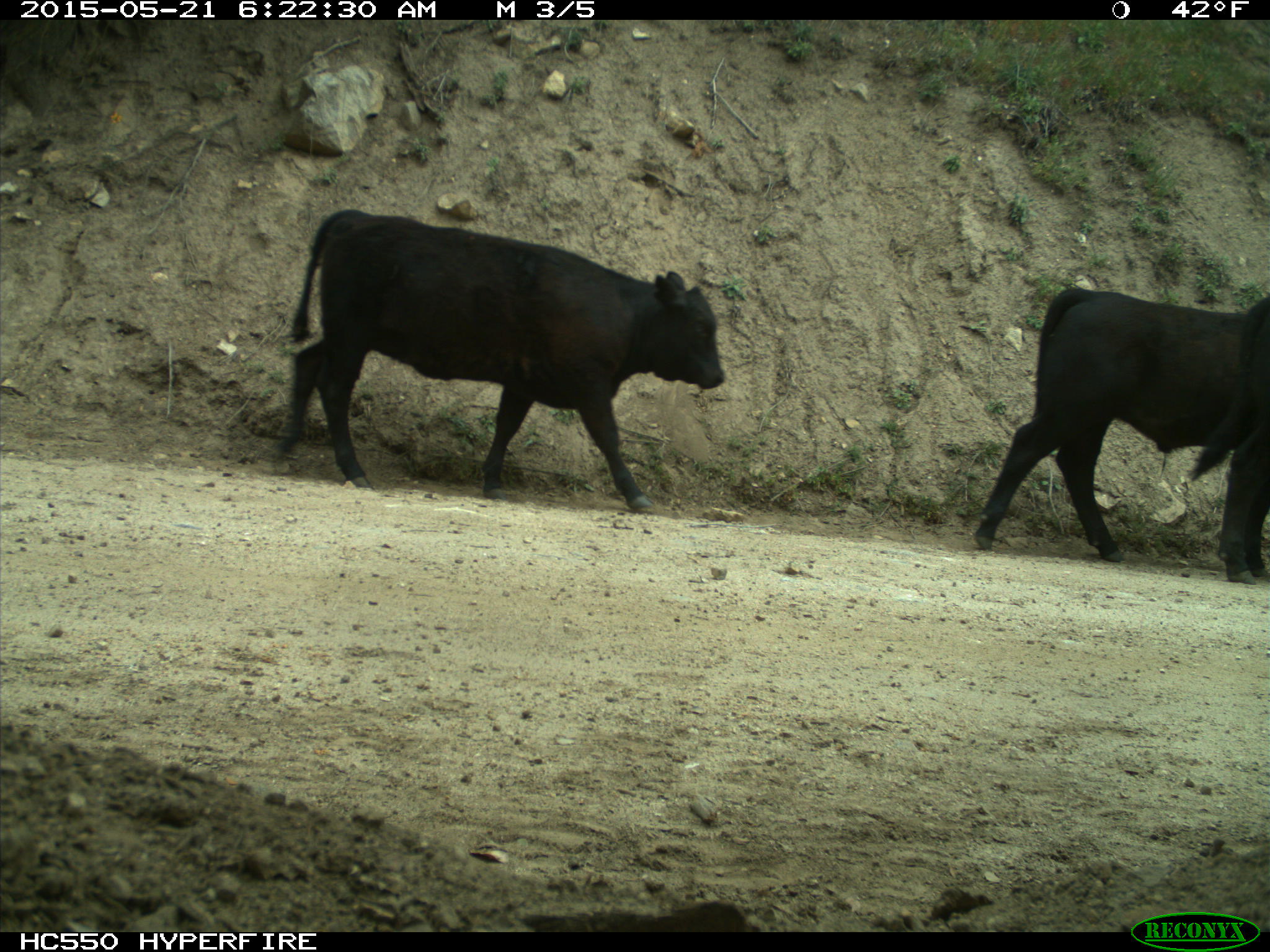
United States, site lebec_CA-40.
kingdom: Animalia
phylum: Chordata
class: Mammalia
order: Artiodactyla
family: Bovidae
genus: Bos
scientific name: Bos taurus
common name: domestic cow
Bos taurus (domestic cow).